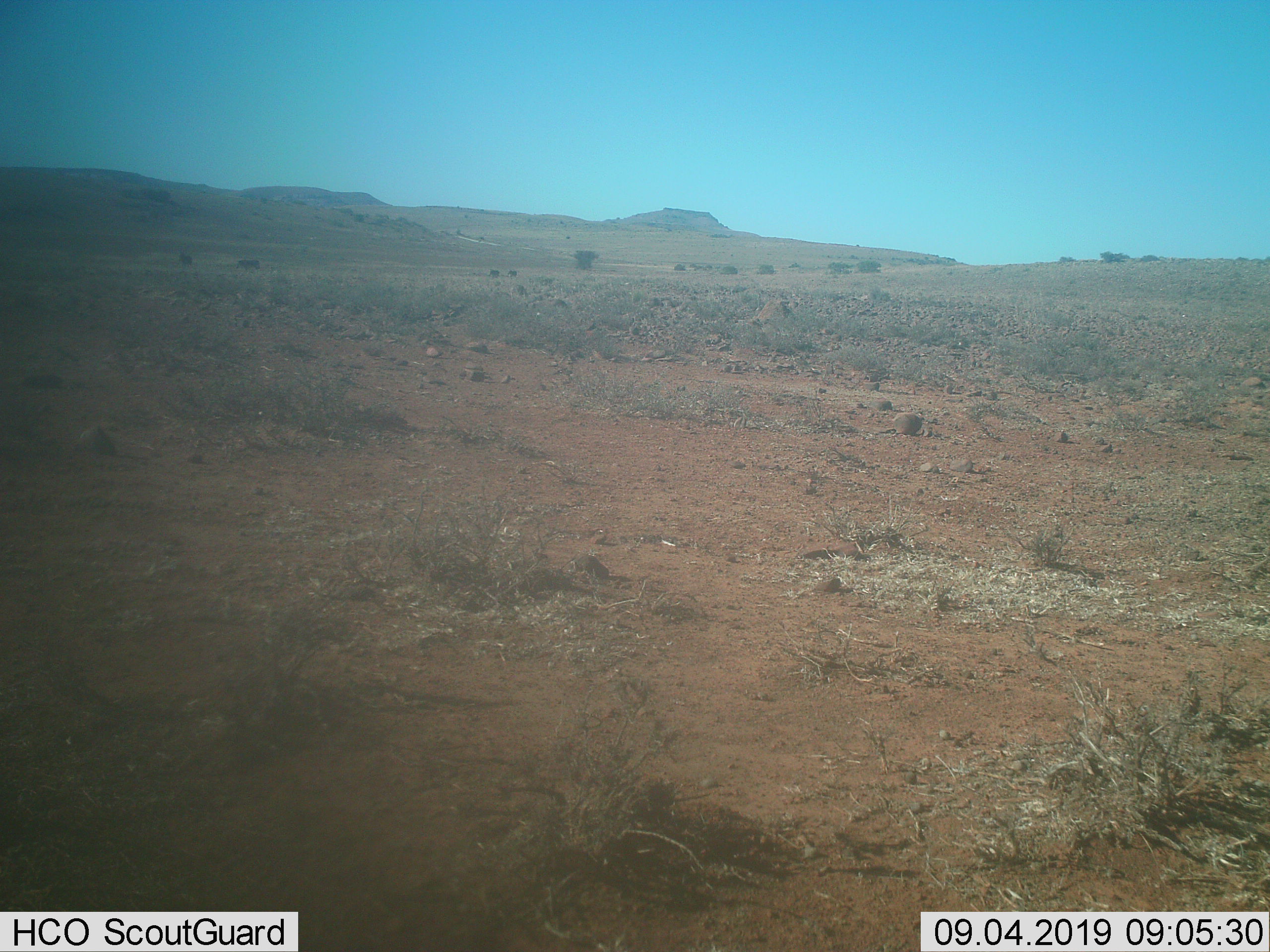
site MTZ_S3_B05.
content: unidentified animal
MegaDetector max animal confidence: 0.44